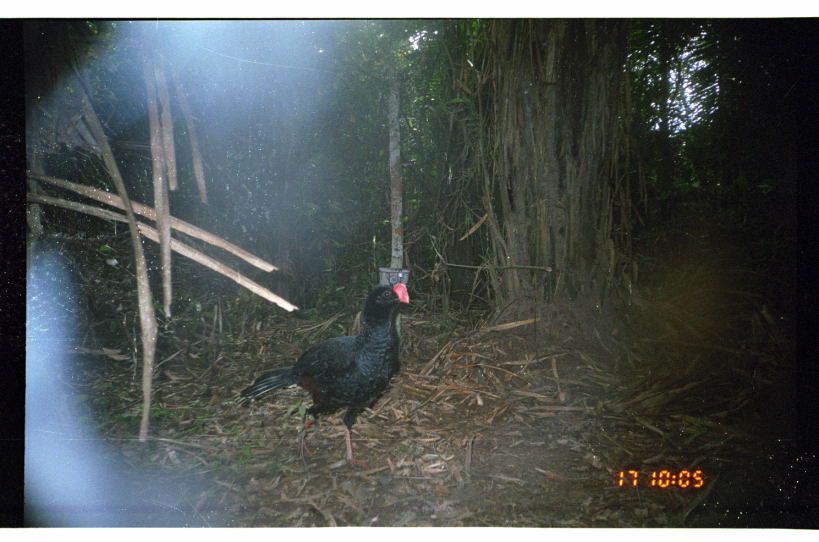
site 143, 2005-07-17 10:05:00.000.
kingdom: Animalia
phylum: Chordata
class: Aves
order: Galliformes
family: Cracidae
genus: Mitu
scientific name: Mitu tuberosum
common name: razor-billed curassow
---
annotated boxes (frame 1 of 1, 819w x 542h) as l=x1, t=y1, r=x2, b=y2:
mitu tuberosum: l=230, t=280, r=411, b=470